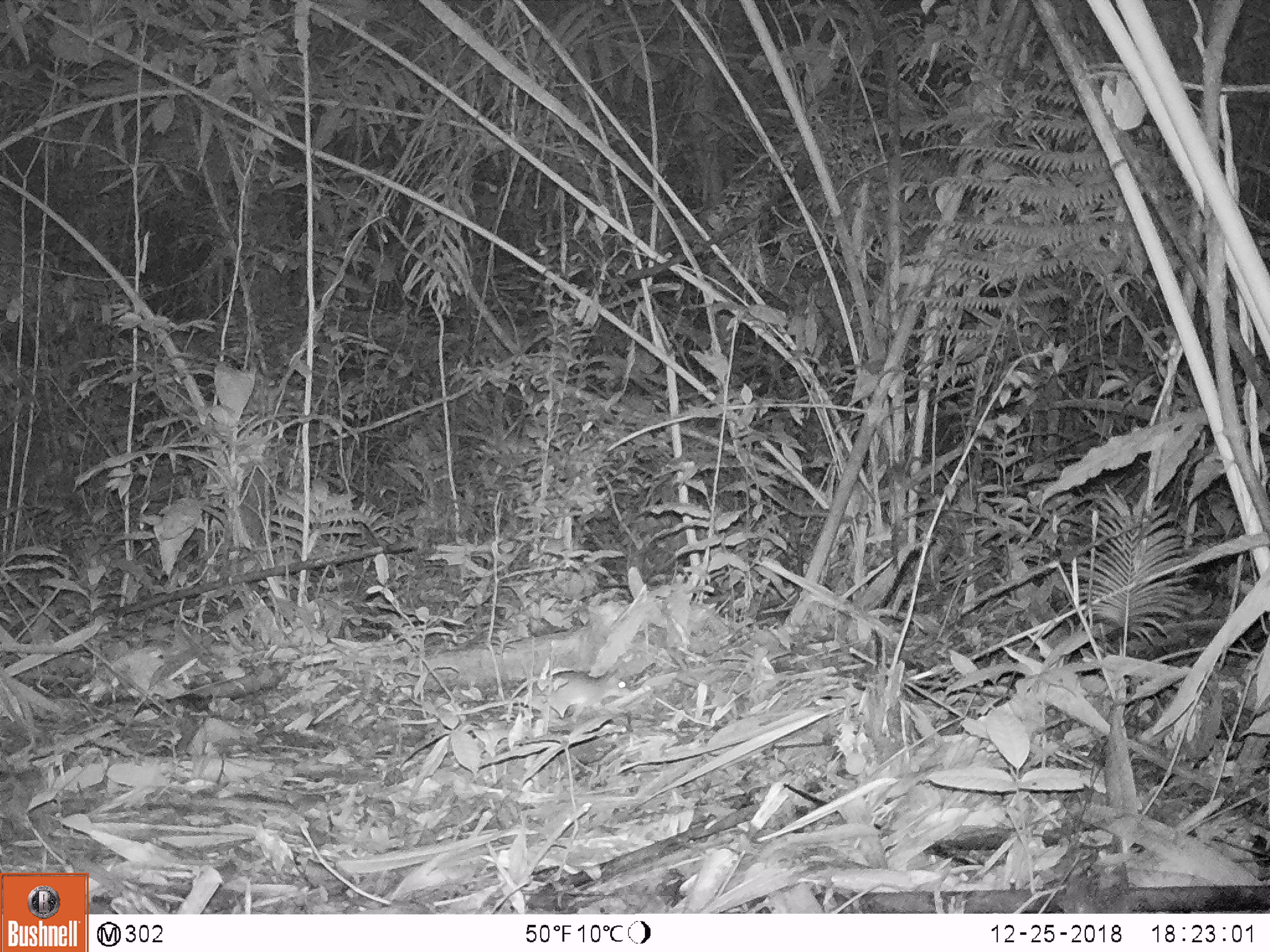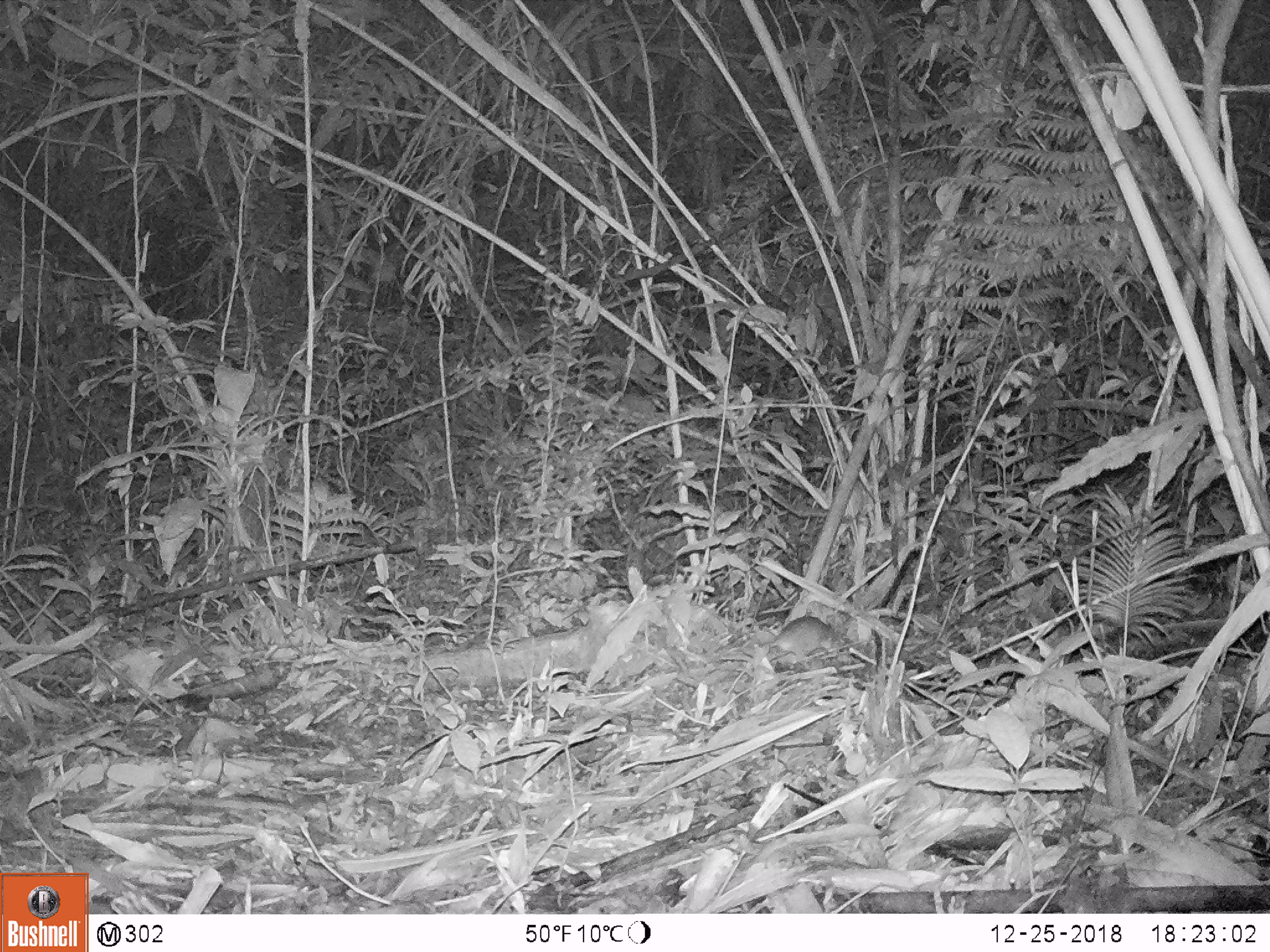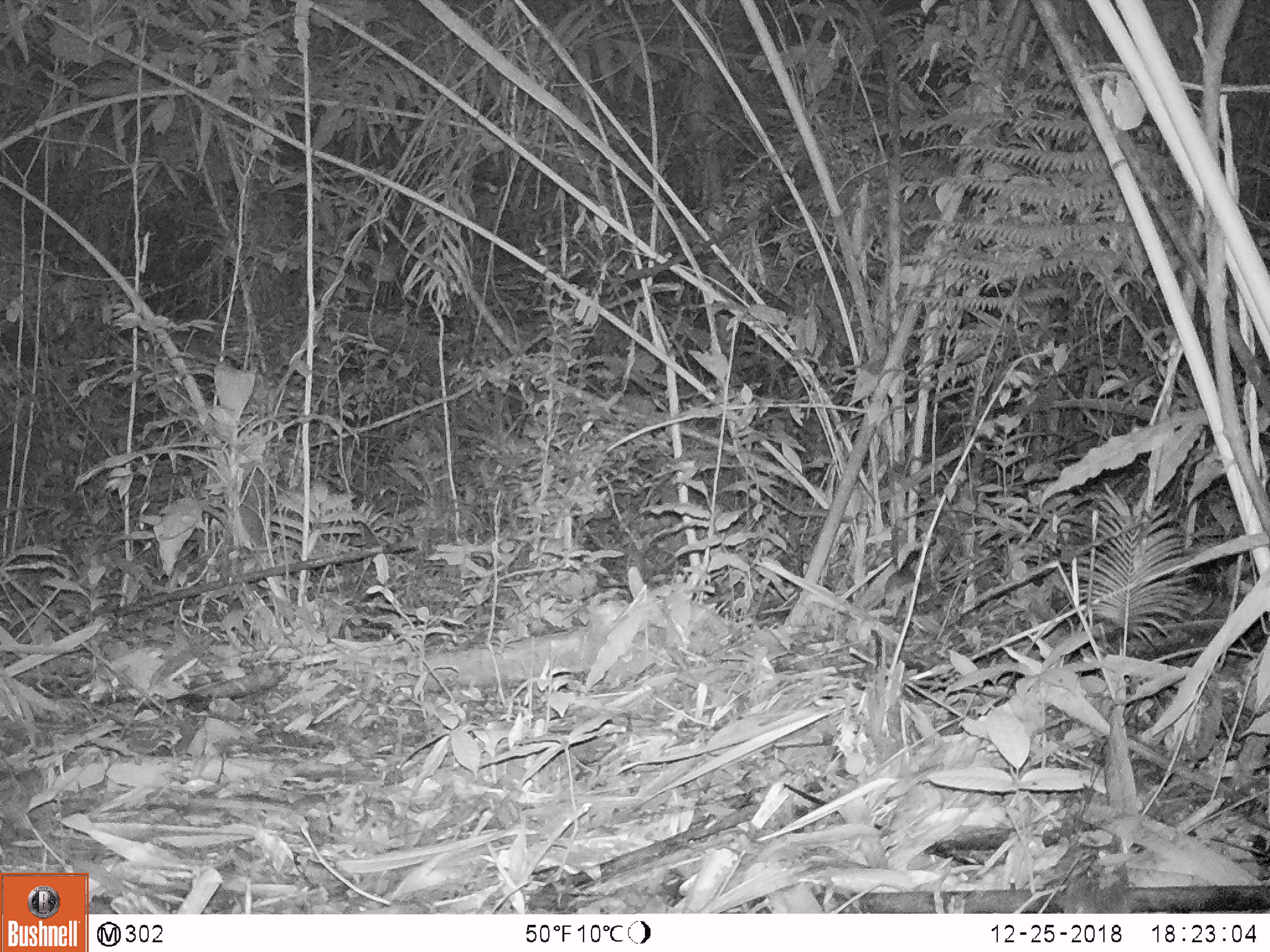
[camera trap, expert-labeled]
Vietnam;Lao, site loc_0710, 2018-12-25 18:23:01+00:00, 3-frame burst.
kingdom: Animalia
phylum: Chordata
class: Mammalia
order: Rodentia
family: Muridae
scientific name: Muridae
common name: old-world mice and rats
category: unidentified murid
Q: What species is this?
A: Unidentified murid (old-world mice and rats) (Muridae).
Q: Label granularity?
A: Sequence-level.